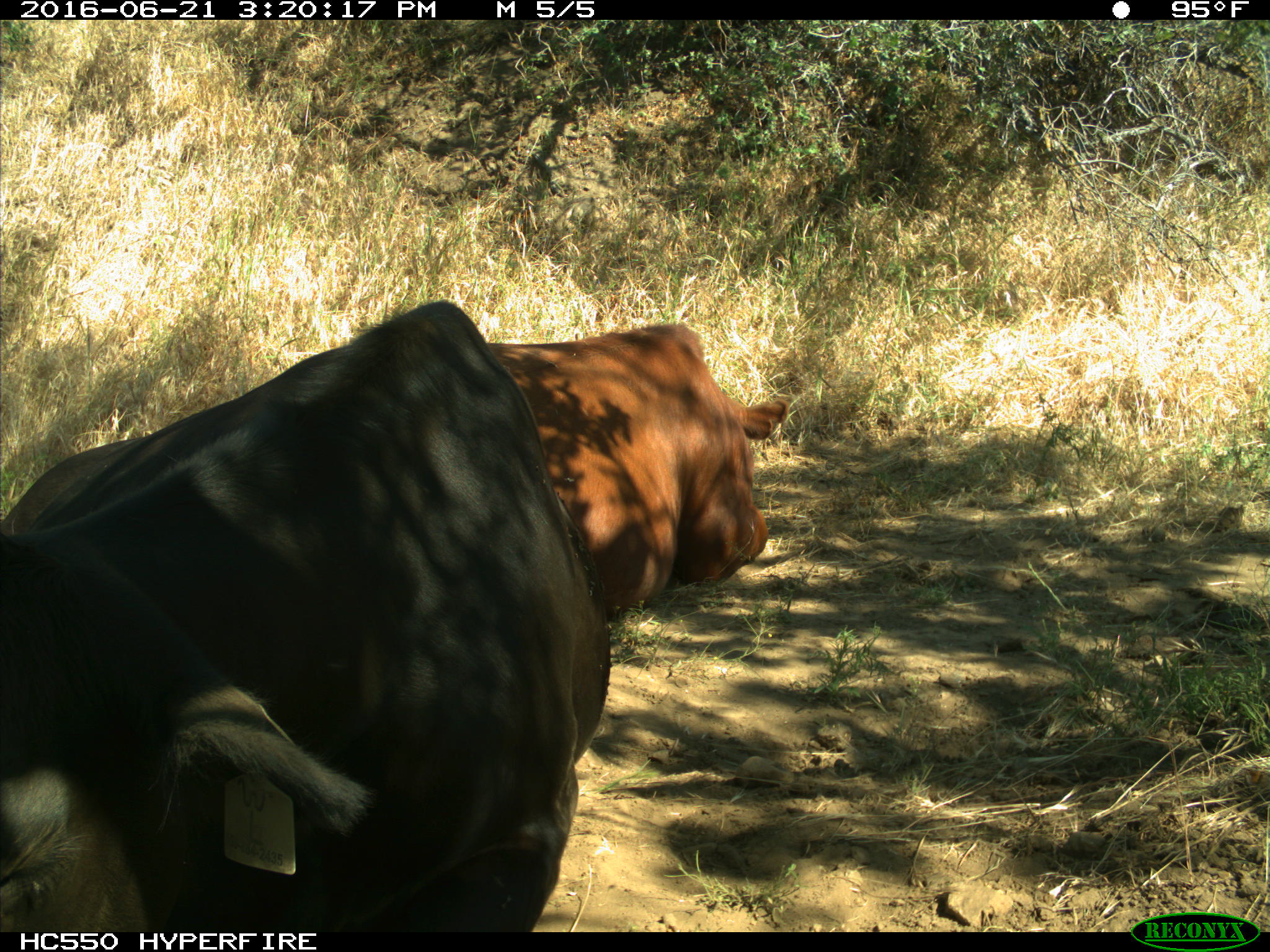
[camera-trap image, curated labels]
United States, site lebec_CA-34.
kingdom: Animalia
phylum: Chordata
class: Mammalia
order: Artiodactyla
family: Bovidae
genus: Bos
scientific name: Bos taurus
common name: domestic cow